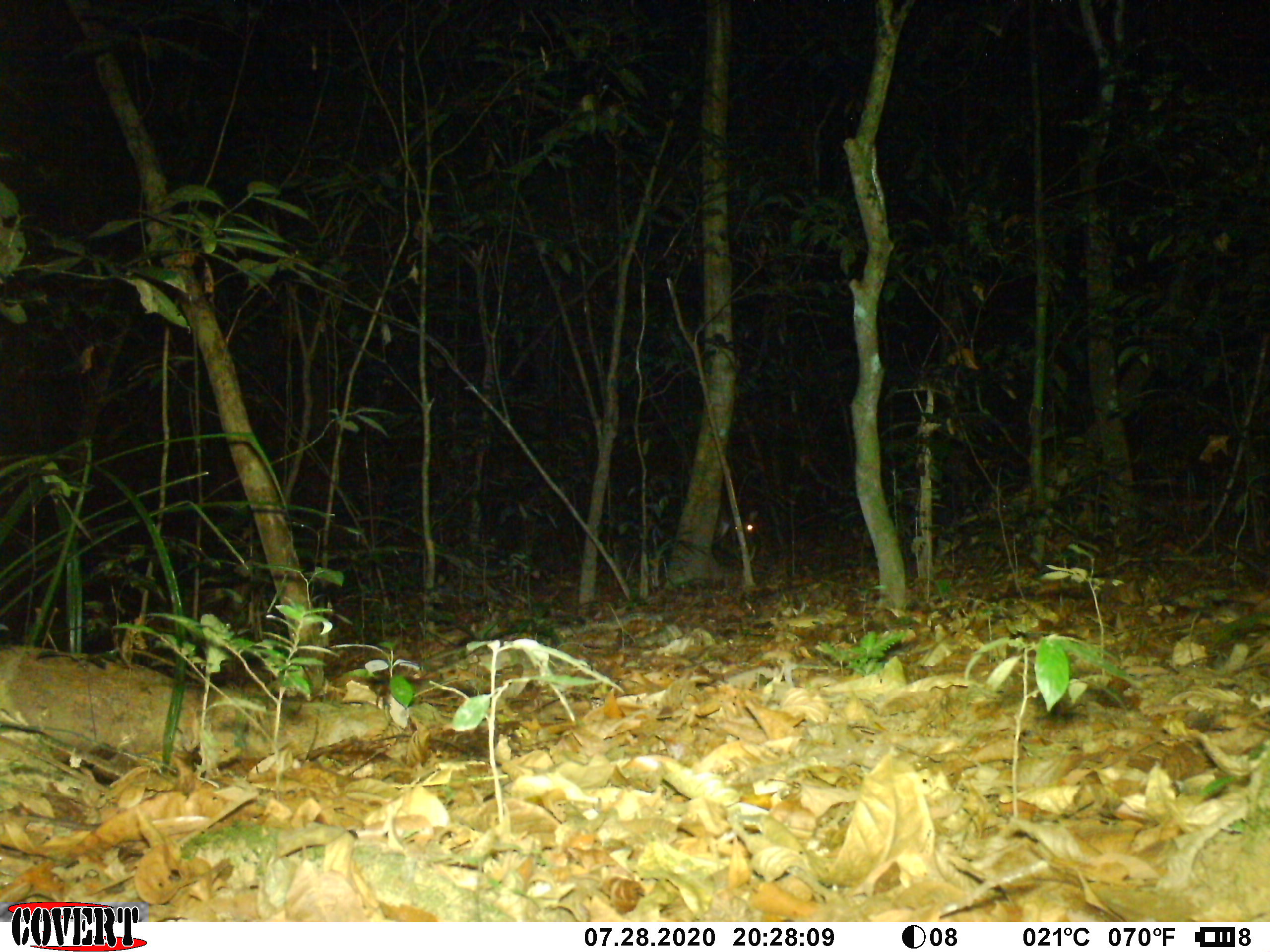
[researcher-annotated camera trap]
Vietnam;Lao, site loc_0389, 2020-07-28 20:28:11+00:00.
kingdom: Animalia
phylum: Chordata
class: Mammalia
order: Artiodactyla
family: Cervidae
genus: Muntiacus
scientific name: Muntiacus vuquangensis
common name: large-antlered muntjac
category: large antlered muntjac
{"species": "large antlered muntjac (large-antlered muntjac) (Muntiacus vuquangensis)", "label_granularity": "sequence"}